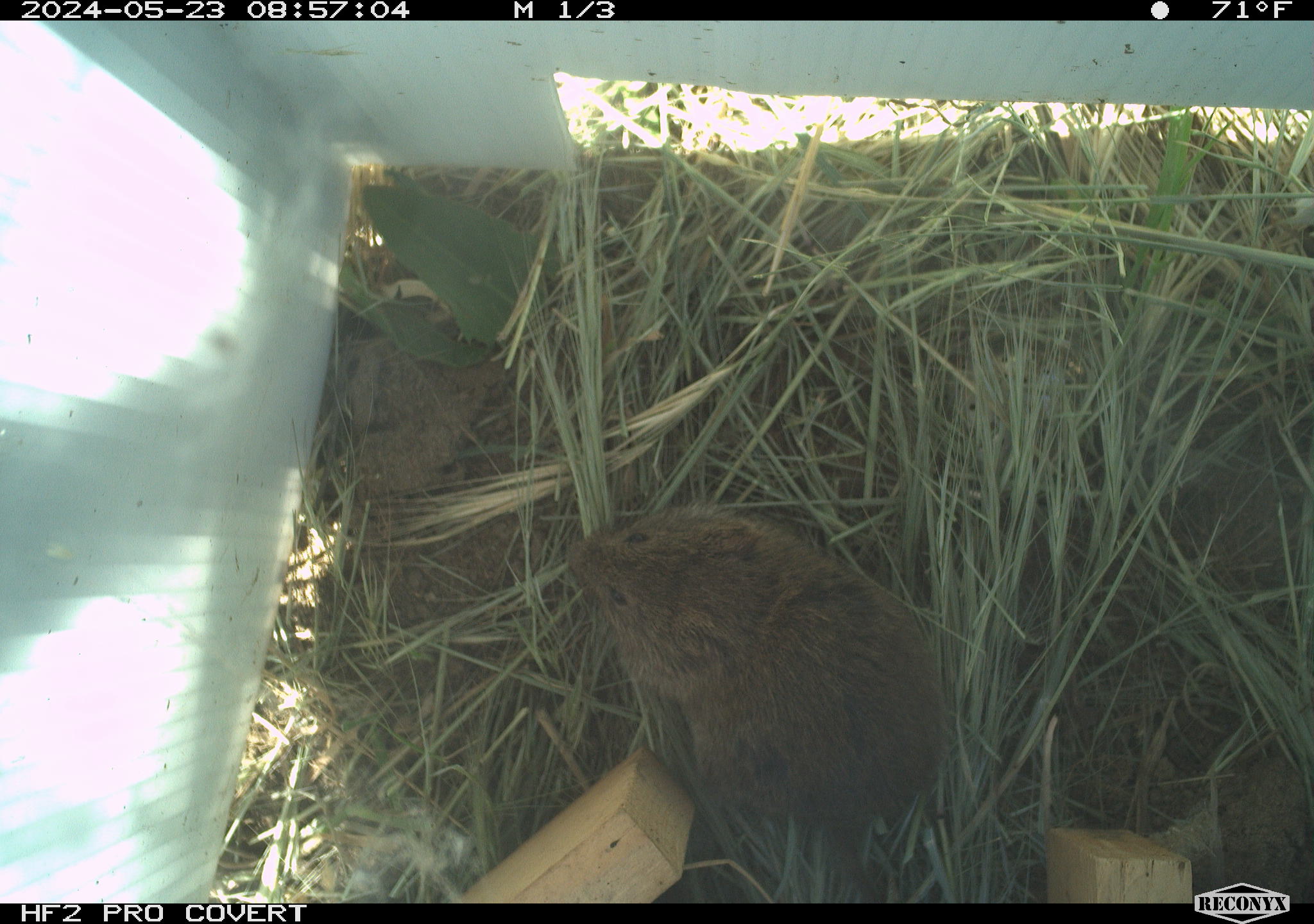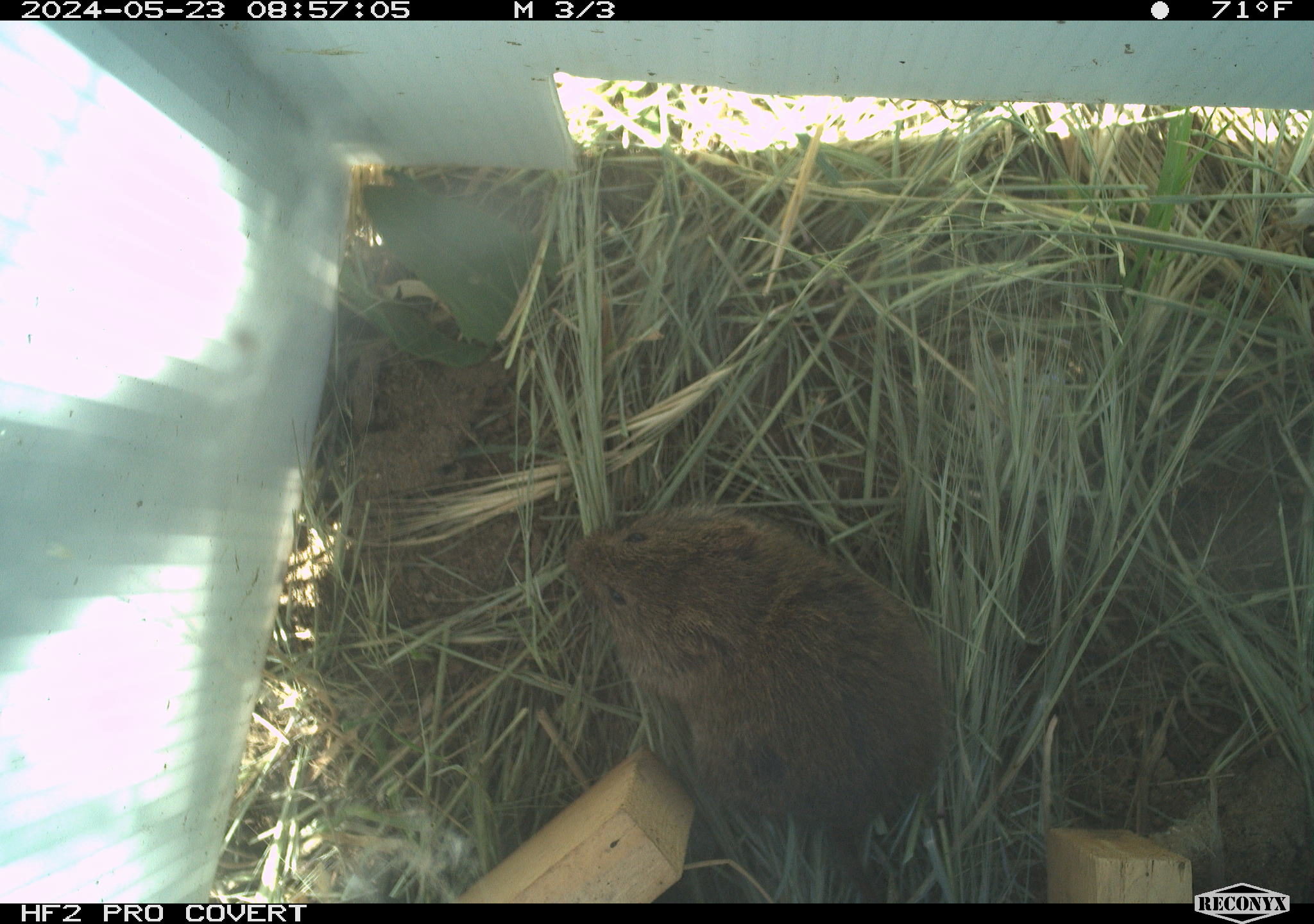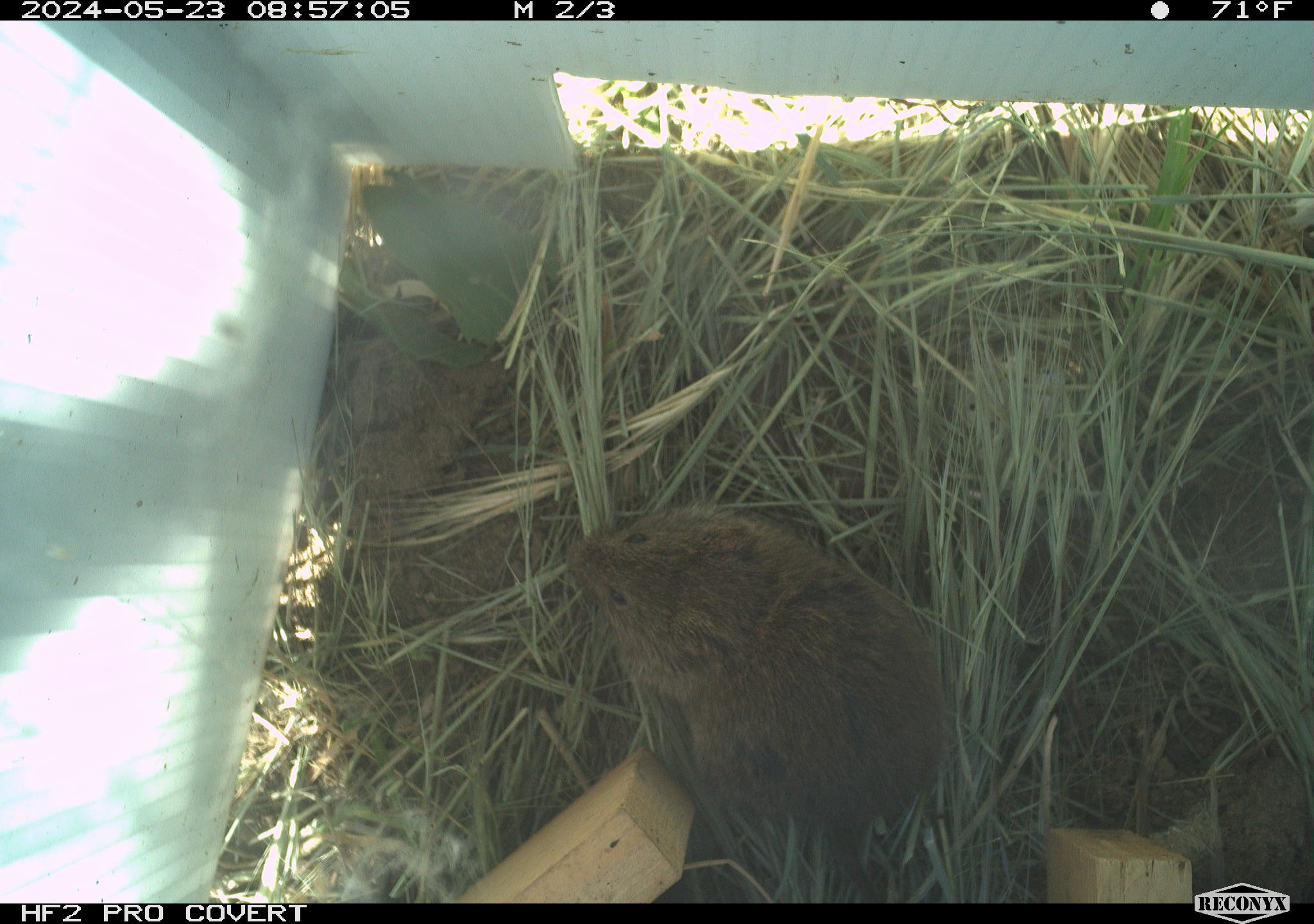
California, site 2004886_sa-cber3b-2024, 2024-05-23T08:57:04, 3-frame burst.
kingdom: Animalia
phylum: Chordata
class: Mammalia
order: Rodentia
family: Cricetidae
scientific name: Arvicolinae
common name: voles, lemmings, and muskrats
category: arvicolinae subfamily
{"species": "arvicolinae subfamily (voles, lemmings, and muskrats) (Arvicolinae)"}